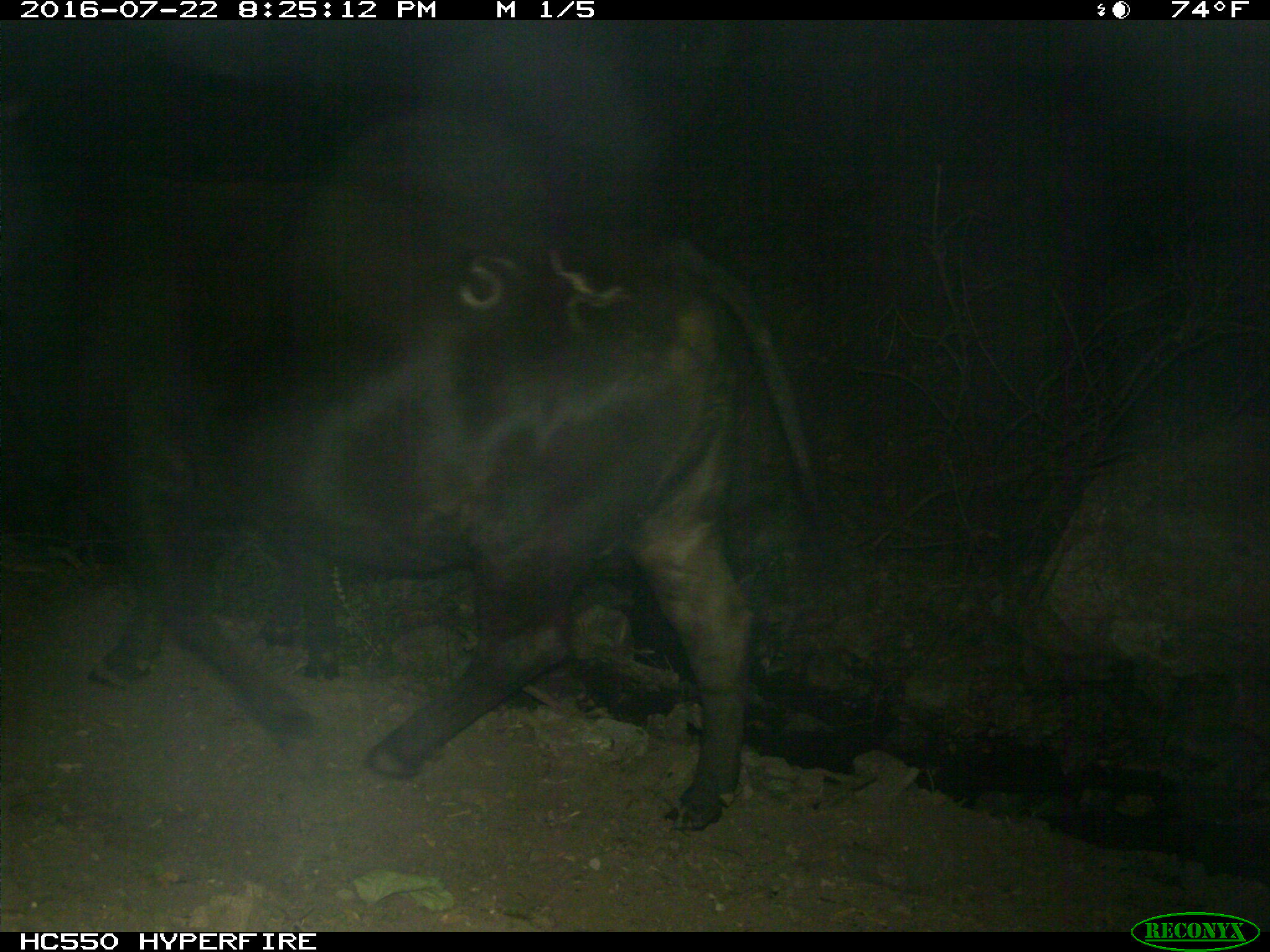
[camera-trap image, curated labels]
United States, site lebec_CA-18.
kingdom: Animalia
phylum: Chordata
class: Mammalia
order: Artiodactyla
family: Bovidae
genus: Bos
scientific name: Bos taurus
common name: domestic cow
Bos taurus (domestic cow).